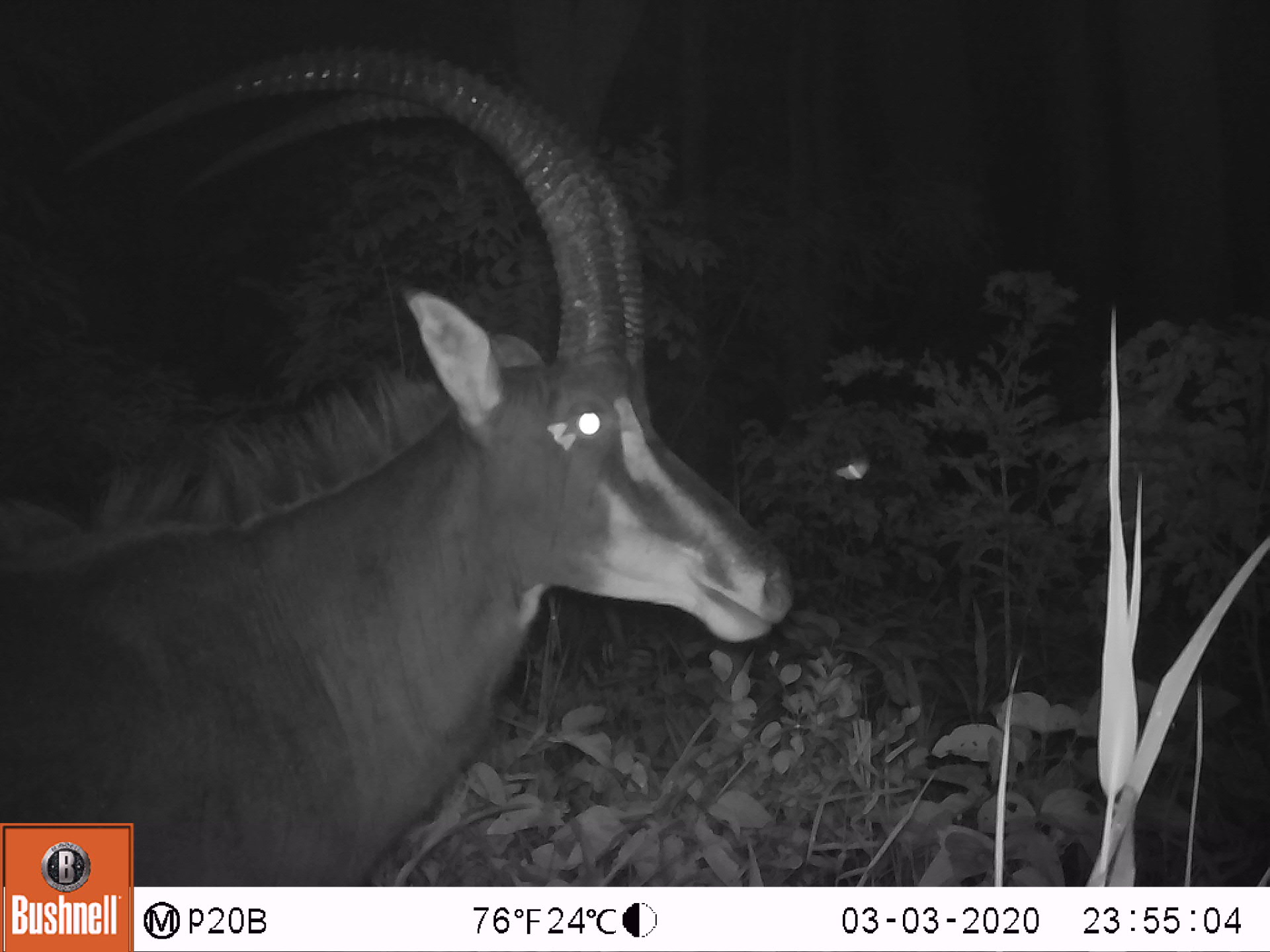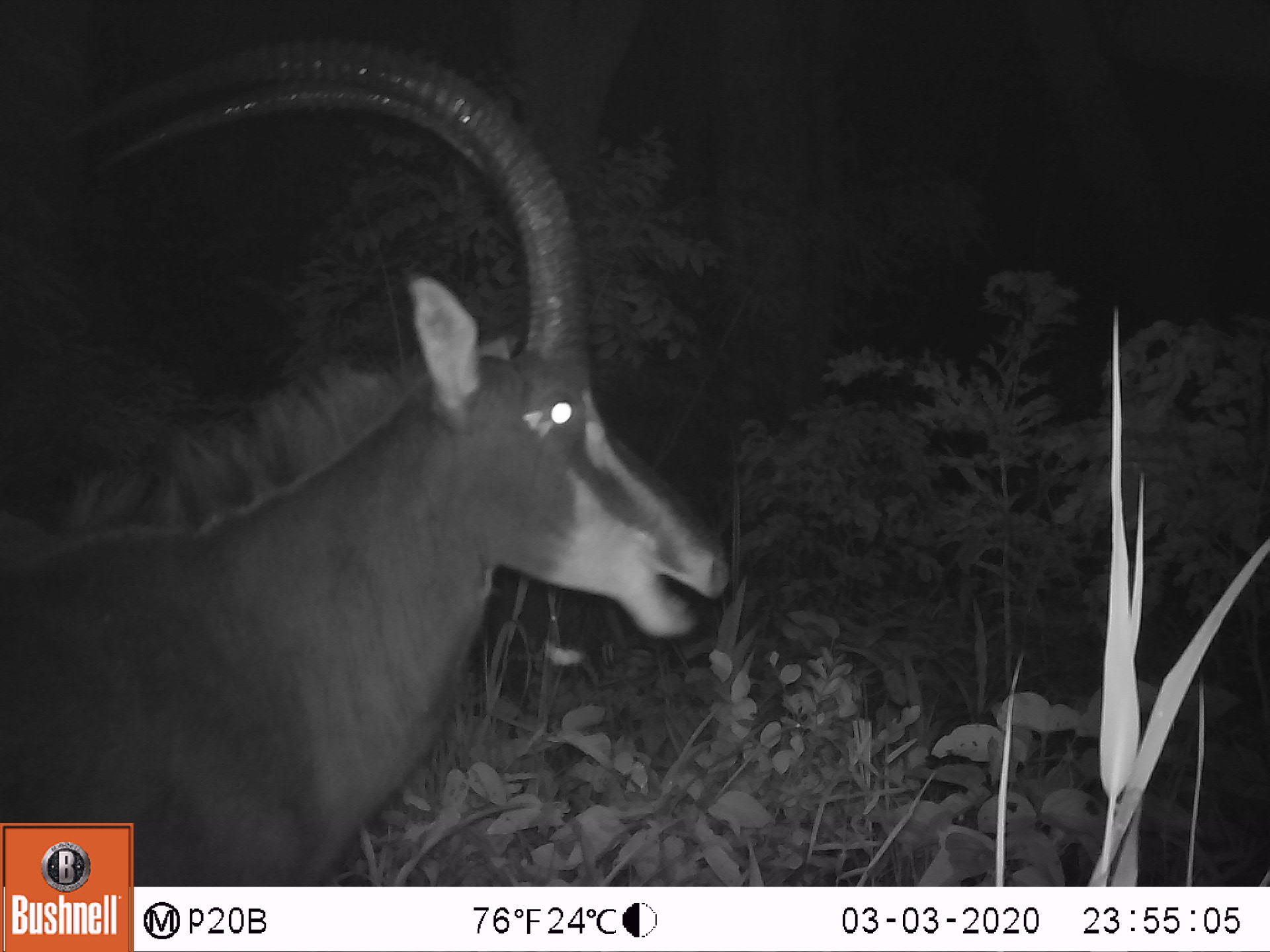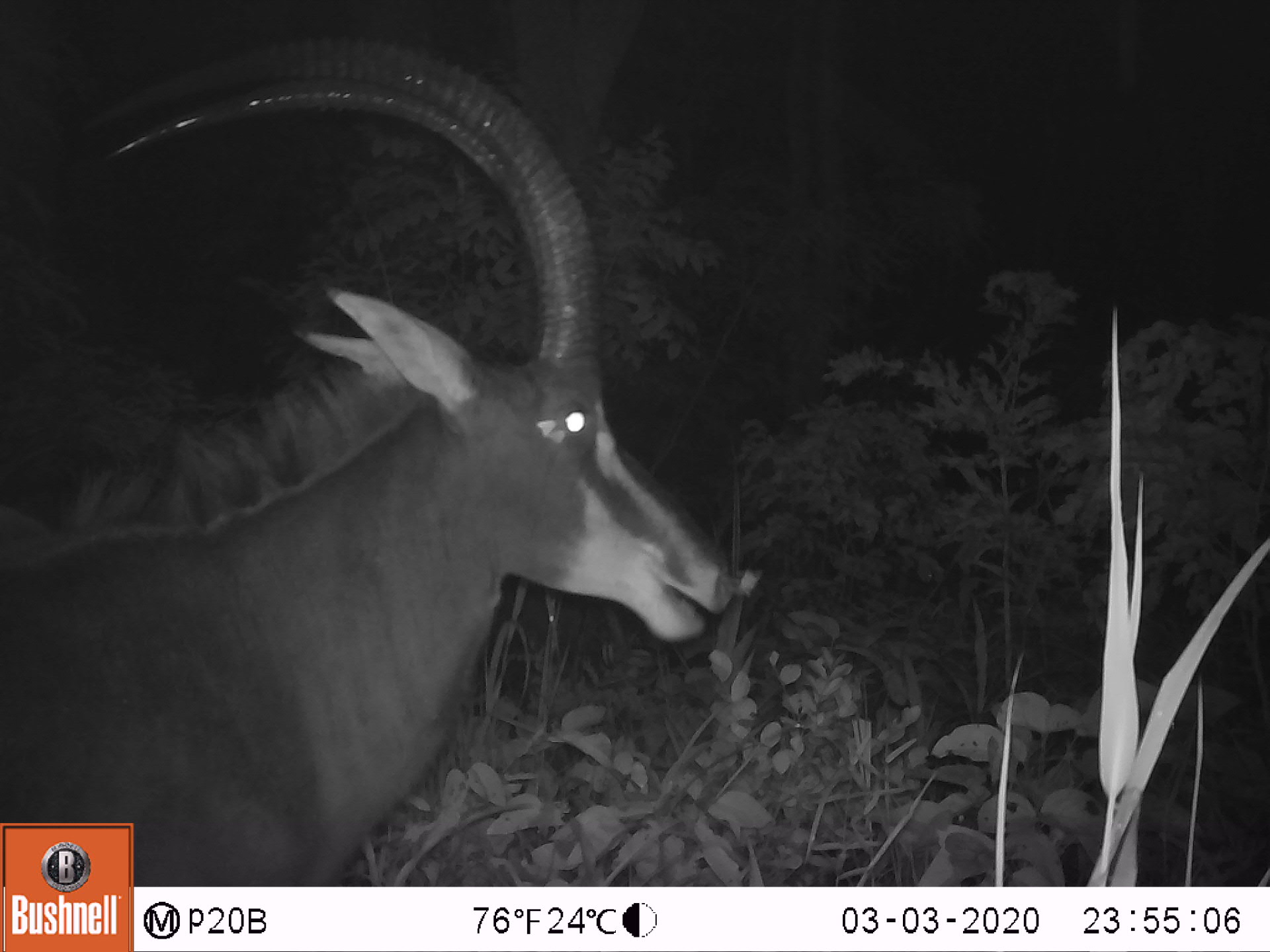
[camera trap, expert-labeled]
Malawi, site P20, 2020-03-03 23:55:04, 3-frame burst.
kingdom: Animalia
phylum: Chordata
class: Mammalia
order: Artiodactyla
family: Bovidae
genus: Hippotragus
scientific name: Hippotragus niger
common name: sable antelope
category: sable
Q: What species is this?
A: Sable (sable antelope) (Hippotragus niger).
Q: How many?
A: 1.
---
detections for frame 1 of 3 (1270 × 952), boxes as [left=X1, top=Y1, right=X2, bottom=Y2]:
sable: [left=8, top=37, right=791, bottom=819]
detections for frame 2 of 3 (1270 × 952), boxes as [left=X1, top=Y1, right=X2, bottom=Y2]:
sable: [left=8, top=25, right=744, bottom=816]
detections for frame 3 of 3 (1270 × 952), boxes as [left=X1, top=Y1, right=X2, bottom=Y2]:
sable: [left=8, top=25, right=730, bottom=818]